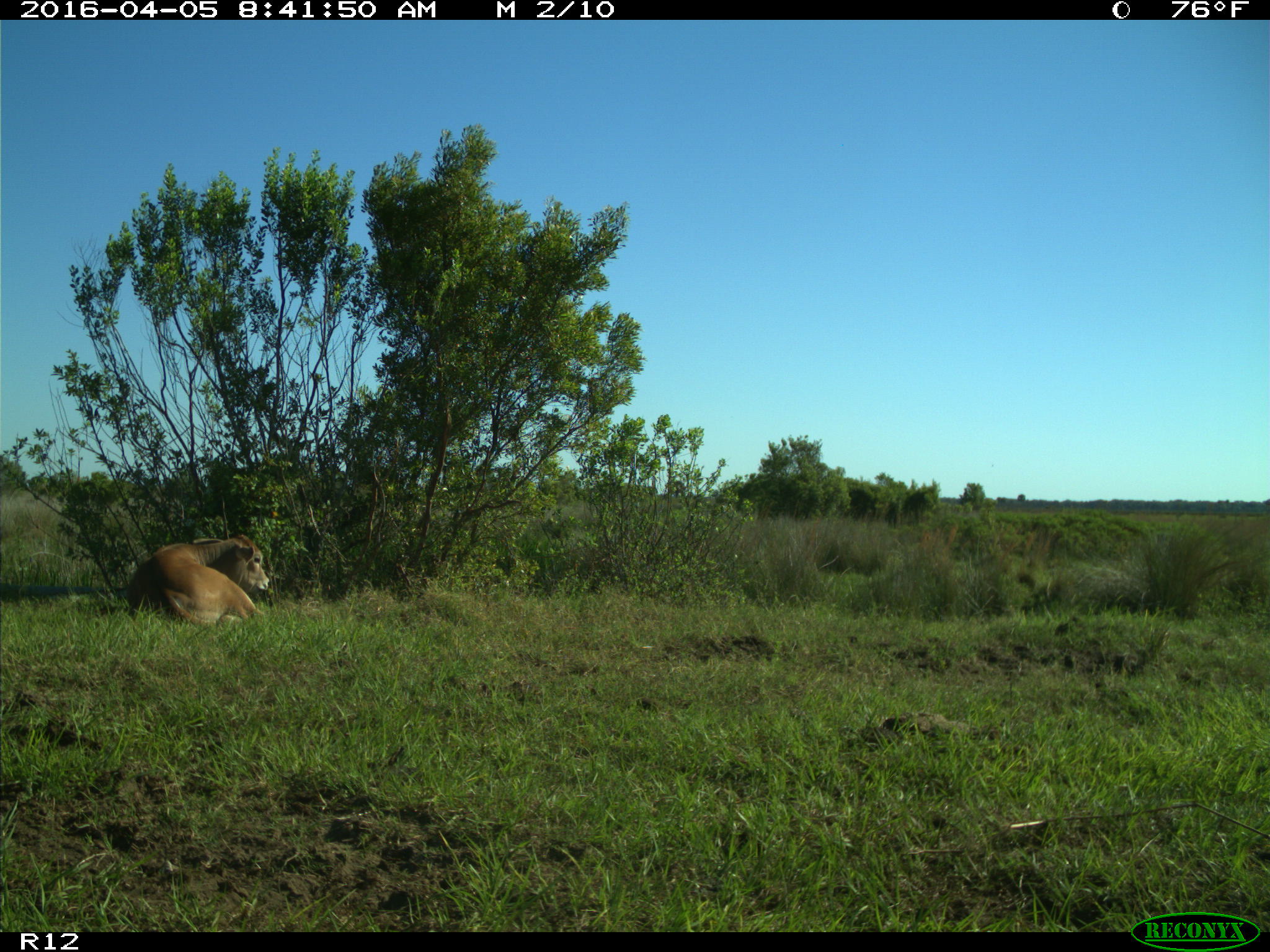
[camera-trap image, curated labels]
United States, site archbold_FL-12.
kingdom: Animalia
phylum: Chordata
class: Mammalia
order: Artiodactyla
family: Bovidae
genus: Bos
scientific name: Bos taurus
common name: domestic cow